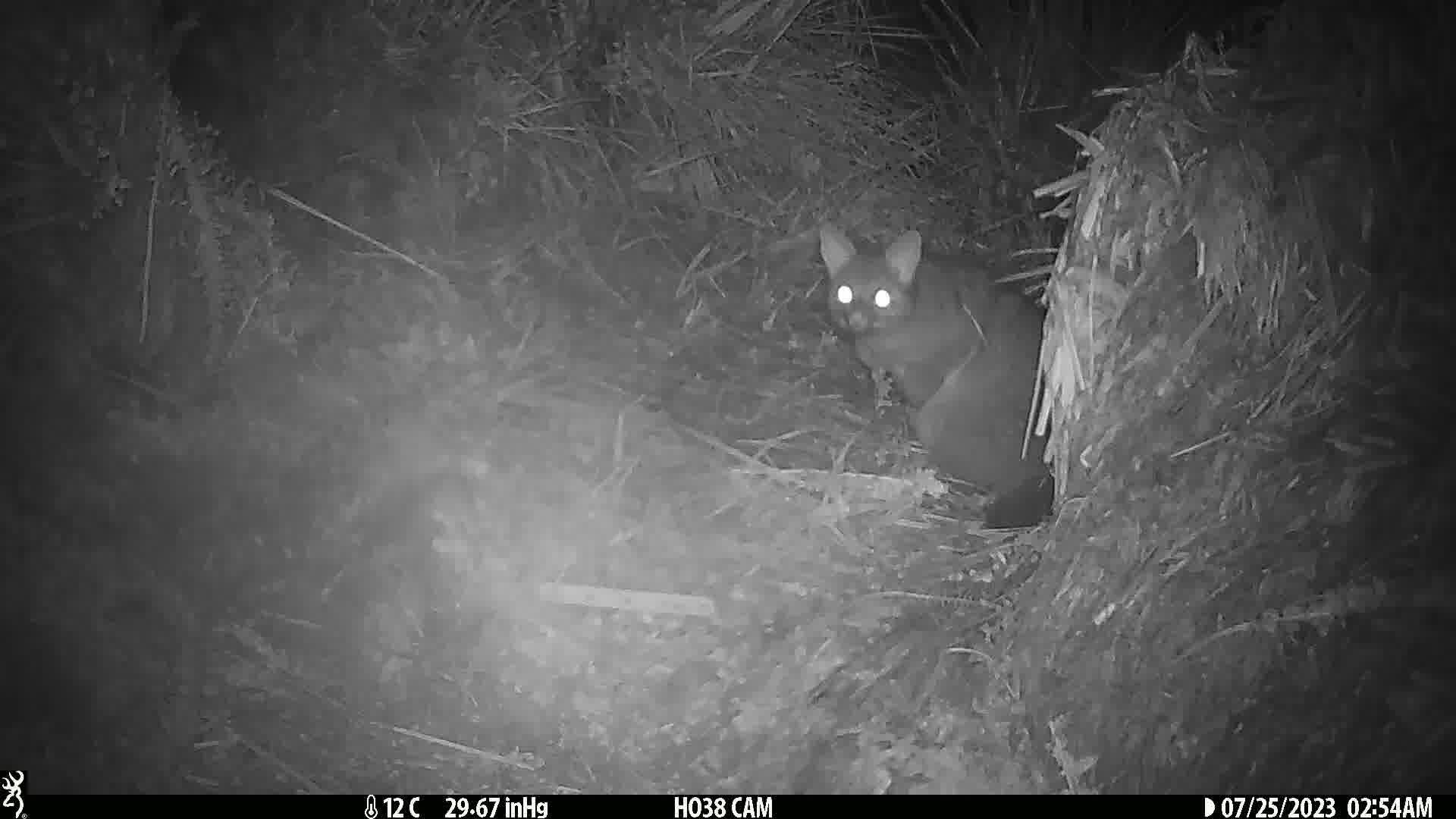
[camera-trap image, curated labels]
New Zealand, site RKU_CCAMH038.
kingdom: Animalia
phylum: Chordata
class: Mammalia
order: Diprotodontia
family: Phalangeridae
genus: Trichosurus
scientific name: Trichosurus vulpecula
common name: common brushtail possum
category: possum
Possum (common brushtail possum) (Trichosurus vulpecula).